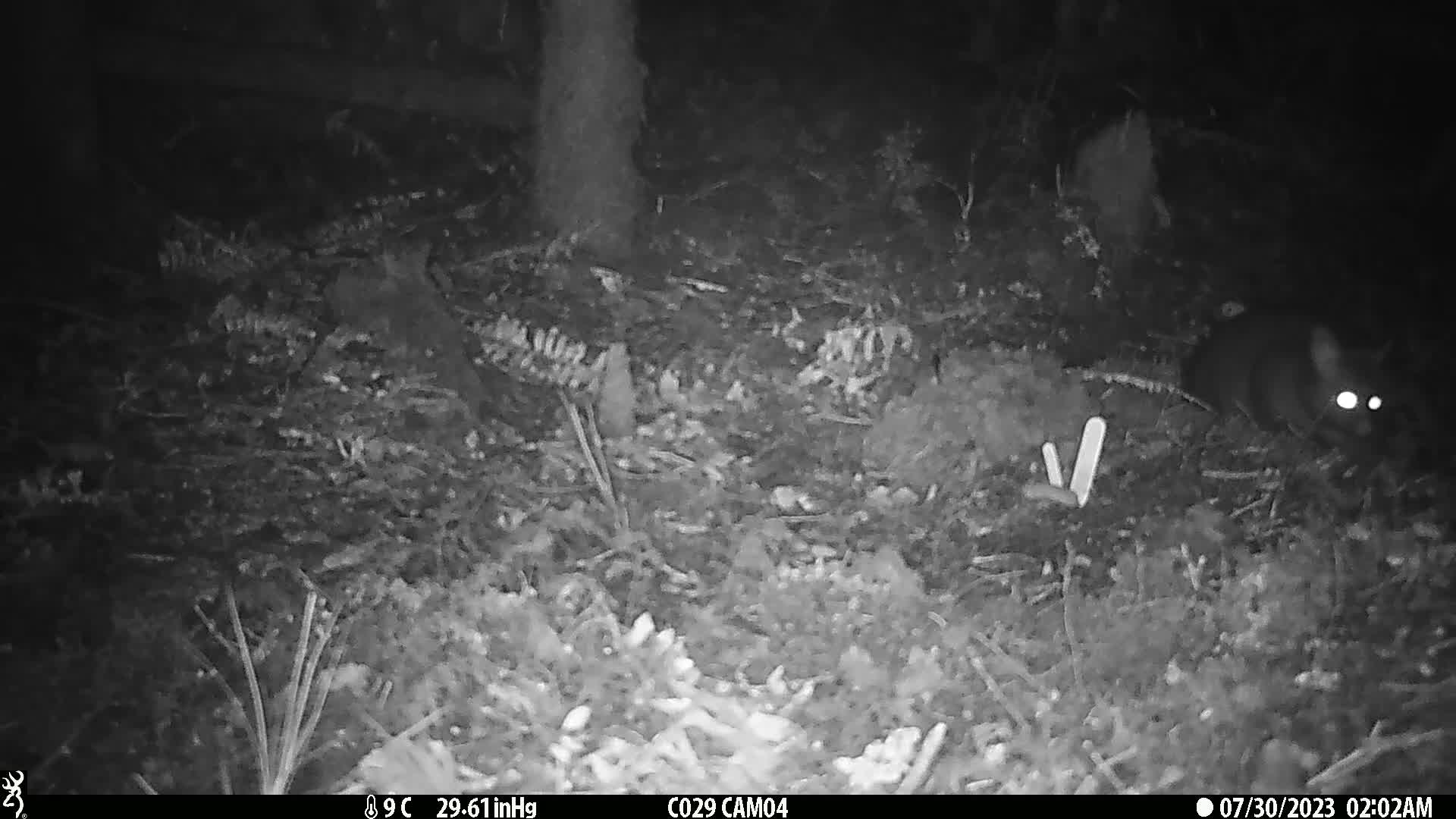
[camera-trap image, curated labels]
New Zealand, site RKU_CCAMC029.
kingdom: Animalia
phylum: Chordata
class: Mammalia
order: Diprotodontia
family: Phalangeridae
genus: Trichosurus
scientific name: Trichosurus vulpecula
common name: common brushtail possum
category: possum